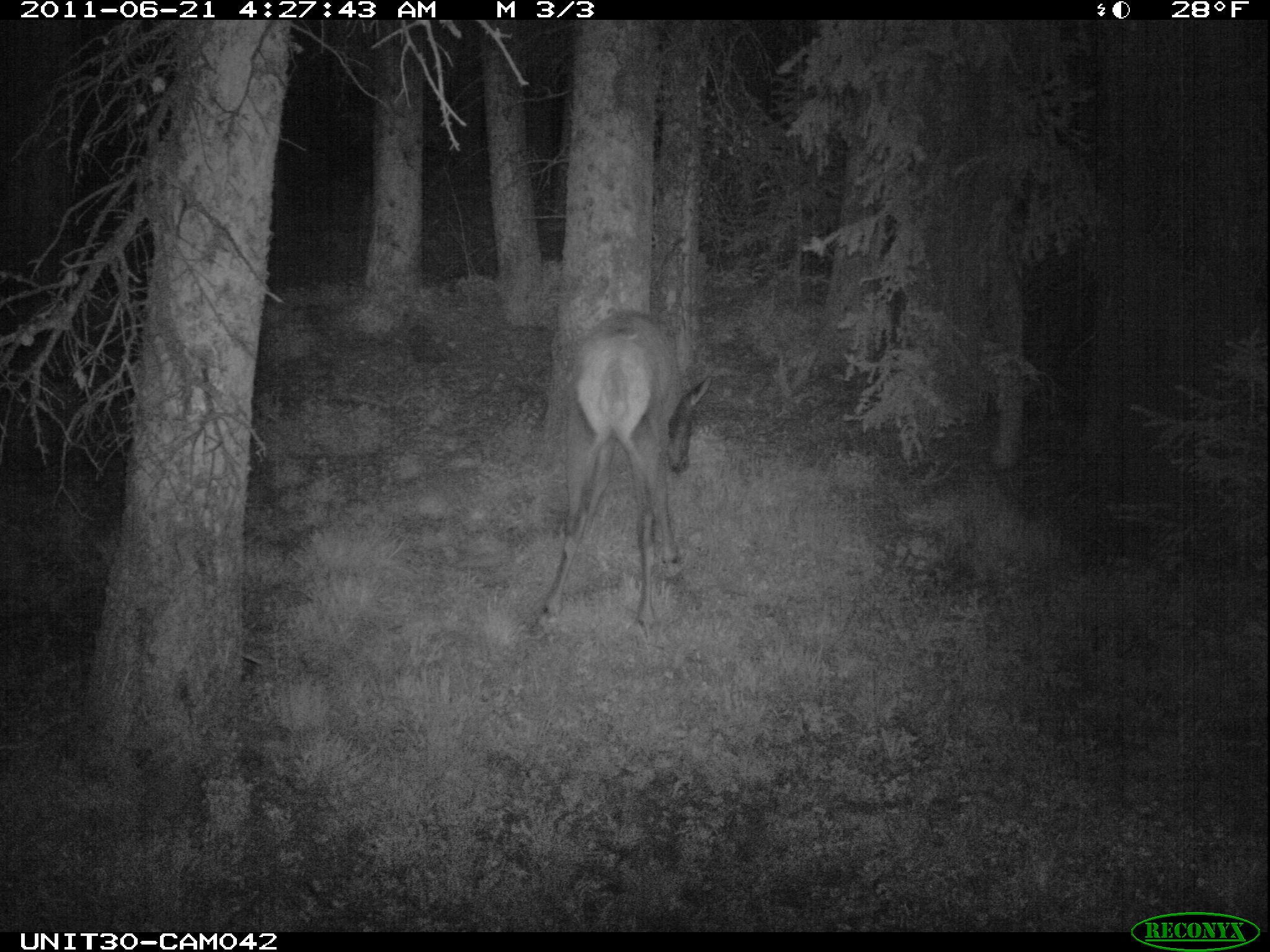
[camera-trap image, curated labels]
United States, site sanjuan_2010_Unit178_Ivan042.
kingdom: Animalia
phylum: Chordata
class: Mammalia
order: Artiodactyla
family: Cervidae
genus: Cervus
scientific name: Cervus elaphus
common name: red deer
Cervus elaphus (red deer).